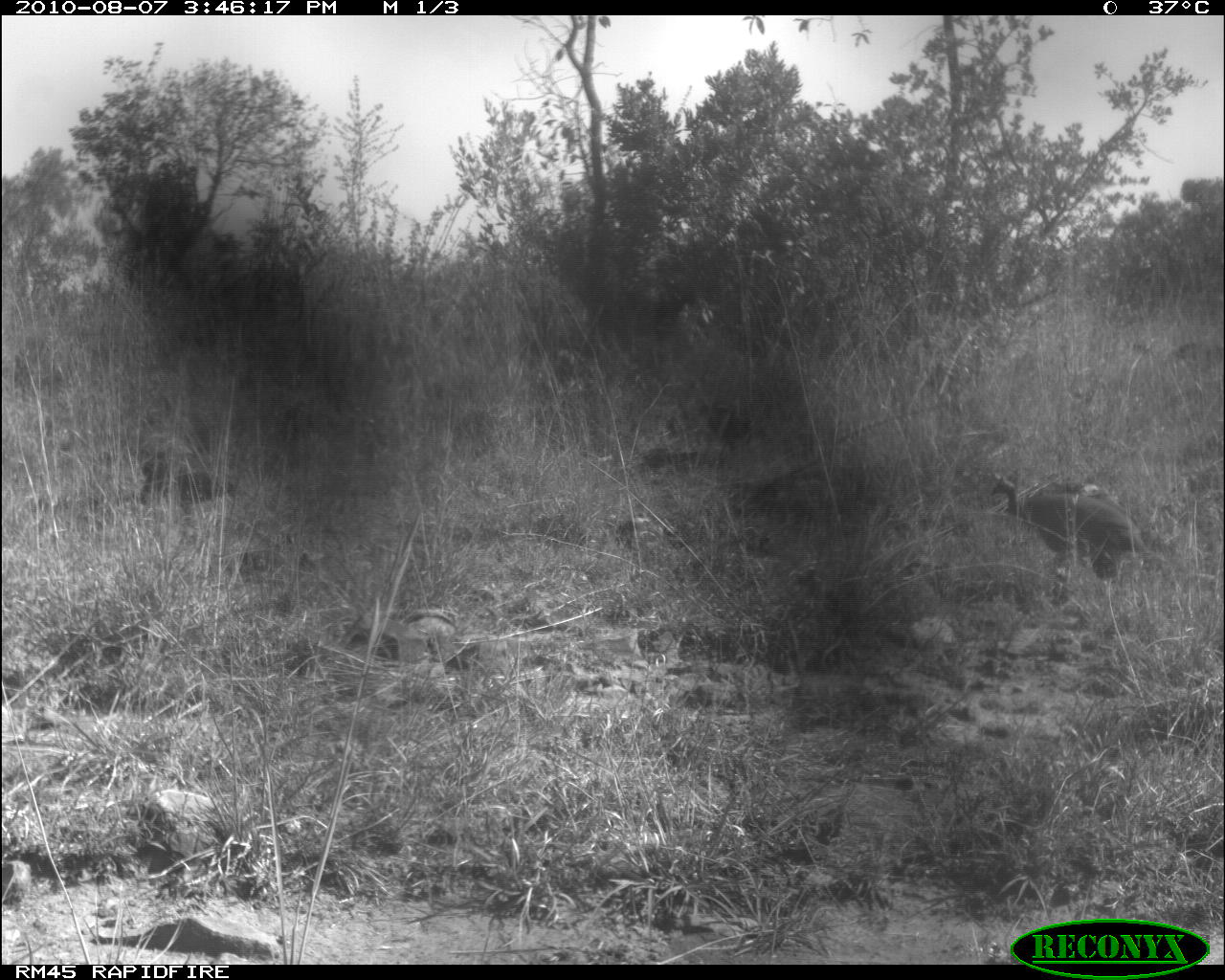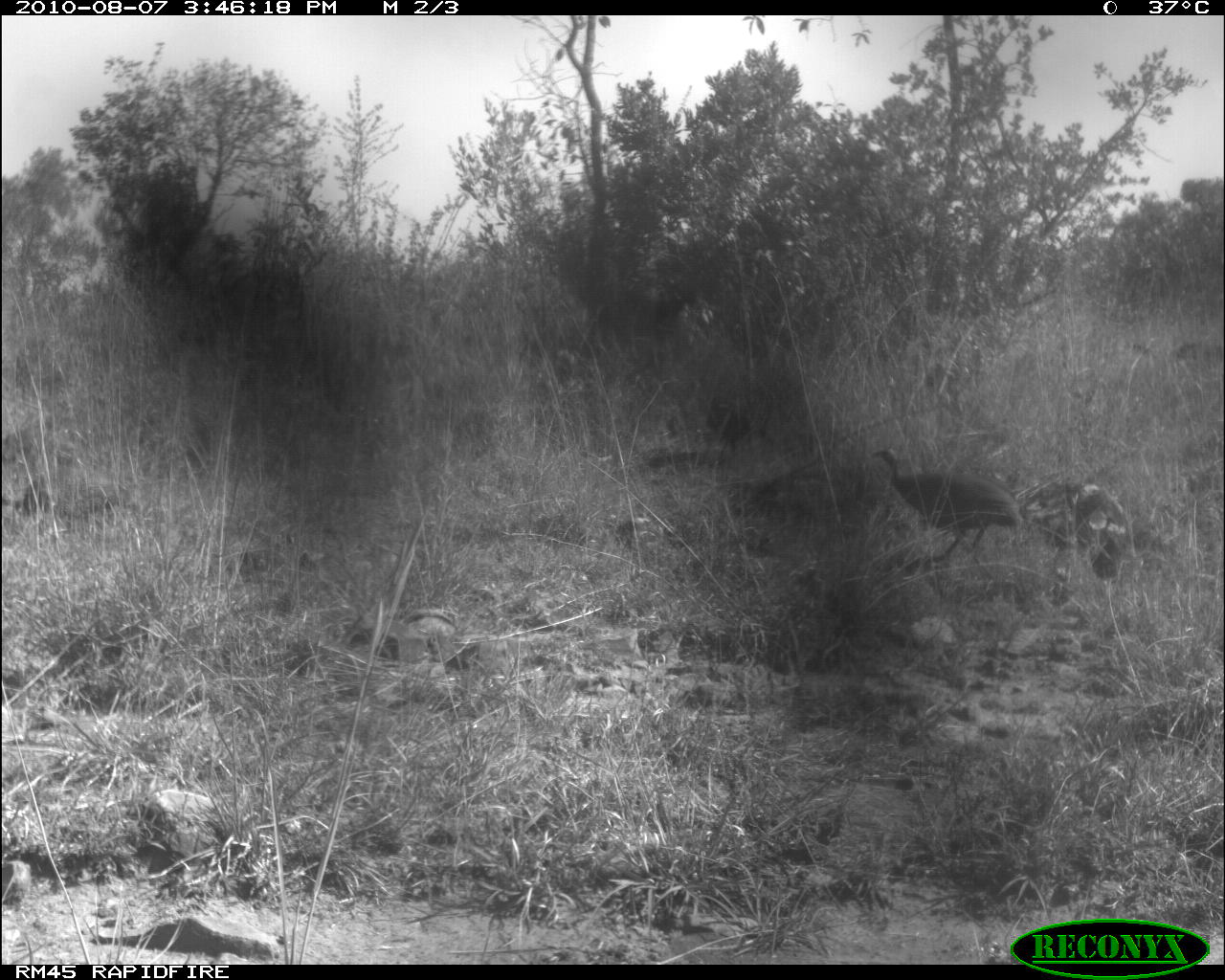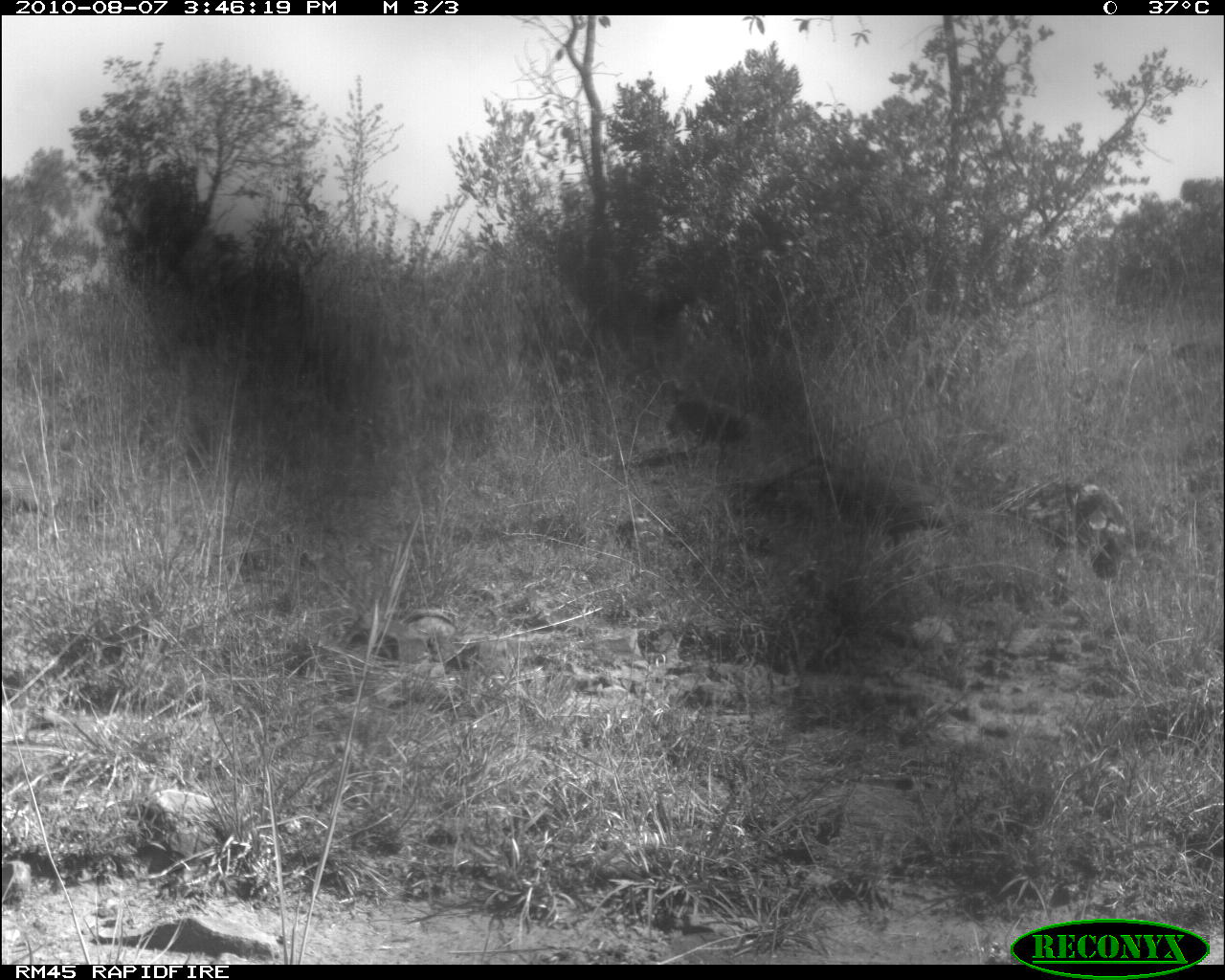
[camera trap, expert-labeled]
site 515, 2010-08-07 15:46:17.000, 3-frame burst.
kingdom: Animalia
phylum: Chordata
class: Aves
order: Galliformes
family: Numididae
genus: Numida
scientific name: Numida meleagris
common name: helmeted guineafowl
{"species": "Numida meleagris (helmeted guineafowl)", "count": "2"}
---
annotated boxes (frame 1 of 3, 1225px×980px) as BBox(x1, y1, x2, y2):
numida meleagris: BBox(989, 472, 1150, 584); BBox(137, 451, 234, 510)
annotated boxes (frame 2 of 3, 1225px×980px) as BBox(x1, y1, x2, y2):
numida meleagris: BBox(871, 447, 1024, 562); BBox(1064, 480, 1131, 581)